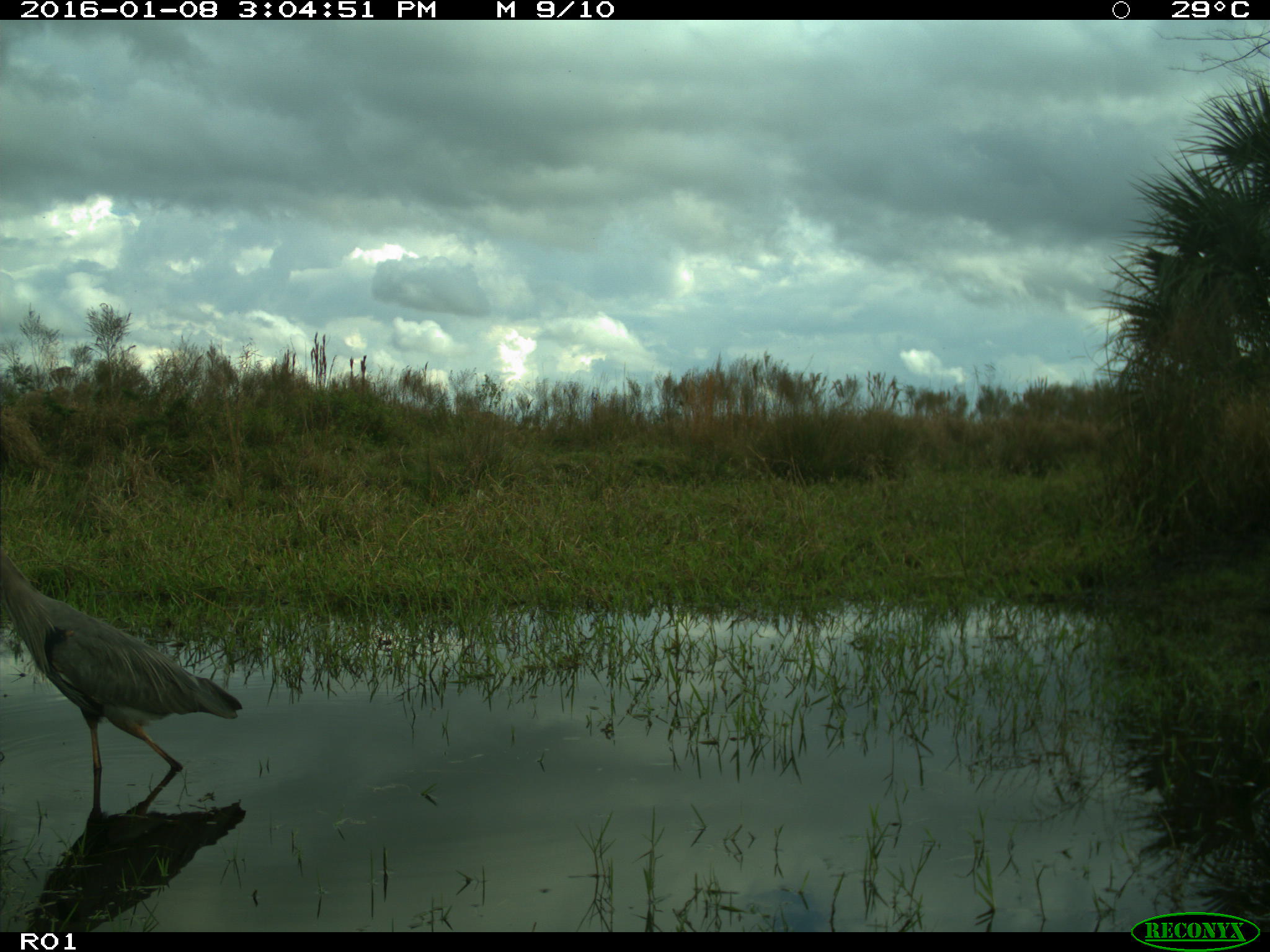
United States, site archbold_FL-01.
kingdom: Animalia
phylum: Chordata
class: Aves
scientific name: Aves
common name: birds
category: unidentified bird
Unidentified bird (birds) (Aves).